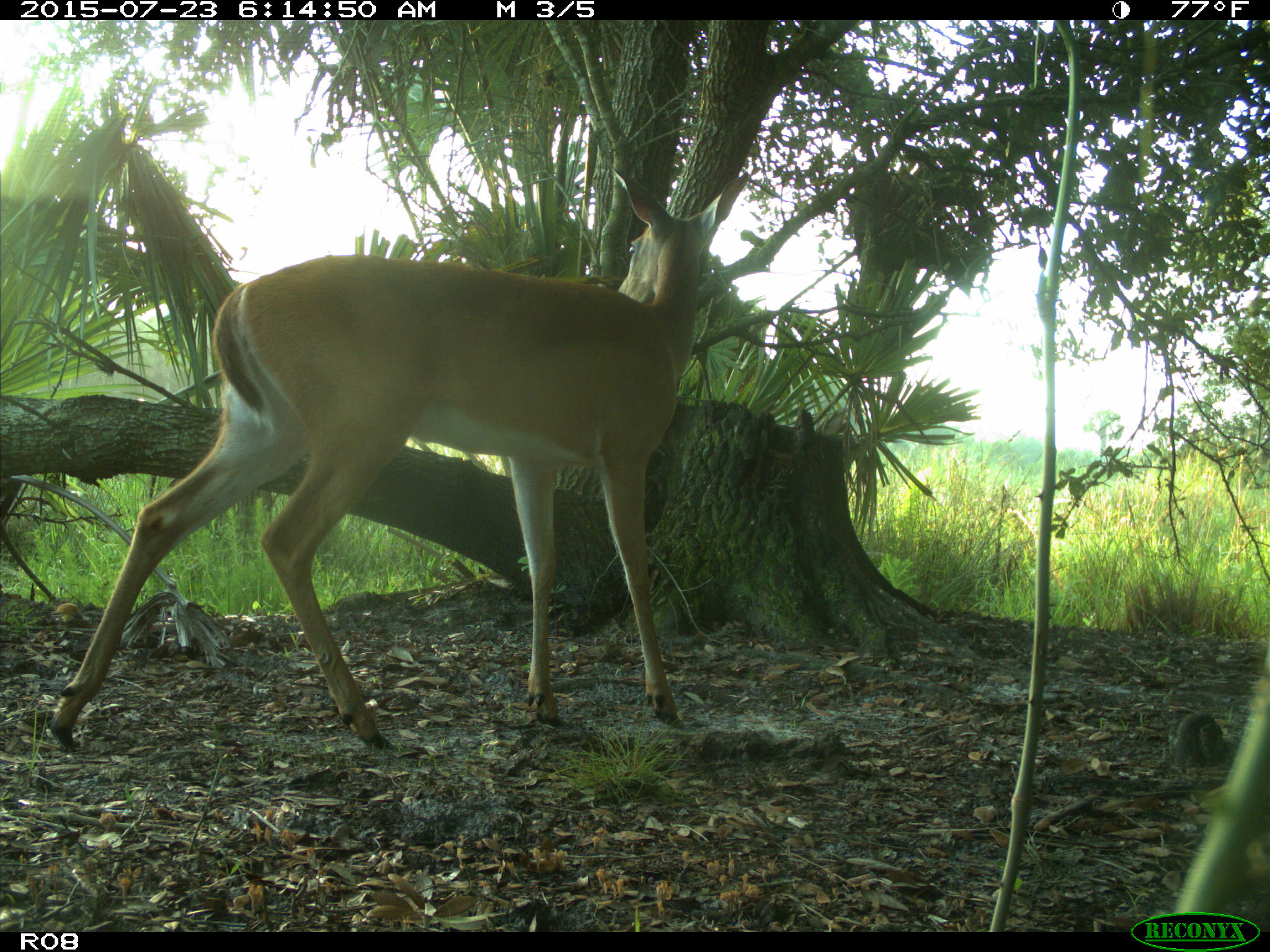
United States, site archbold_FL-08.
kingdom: Animalia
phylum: Chordata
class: Mammalia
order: Artiodactyla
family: Cervidae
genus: Odocoileus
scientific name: Odocoileus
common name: deer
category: unidentified deer